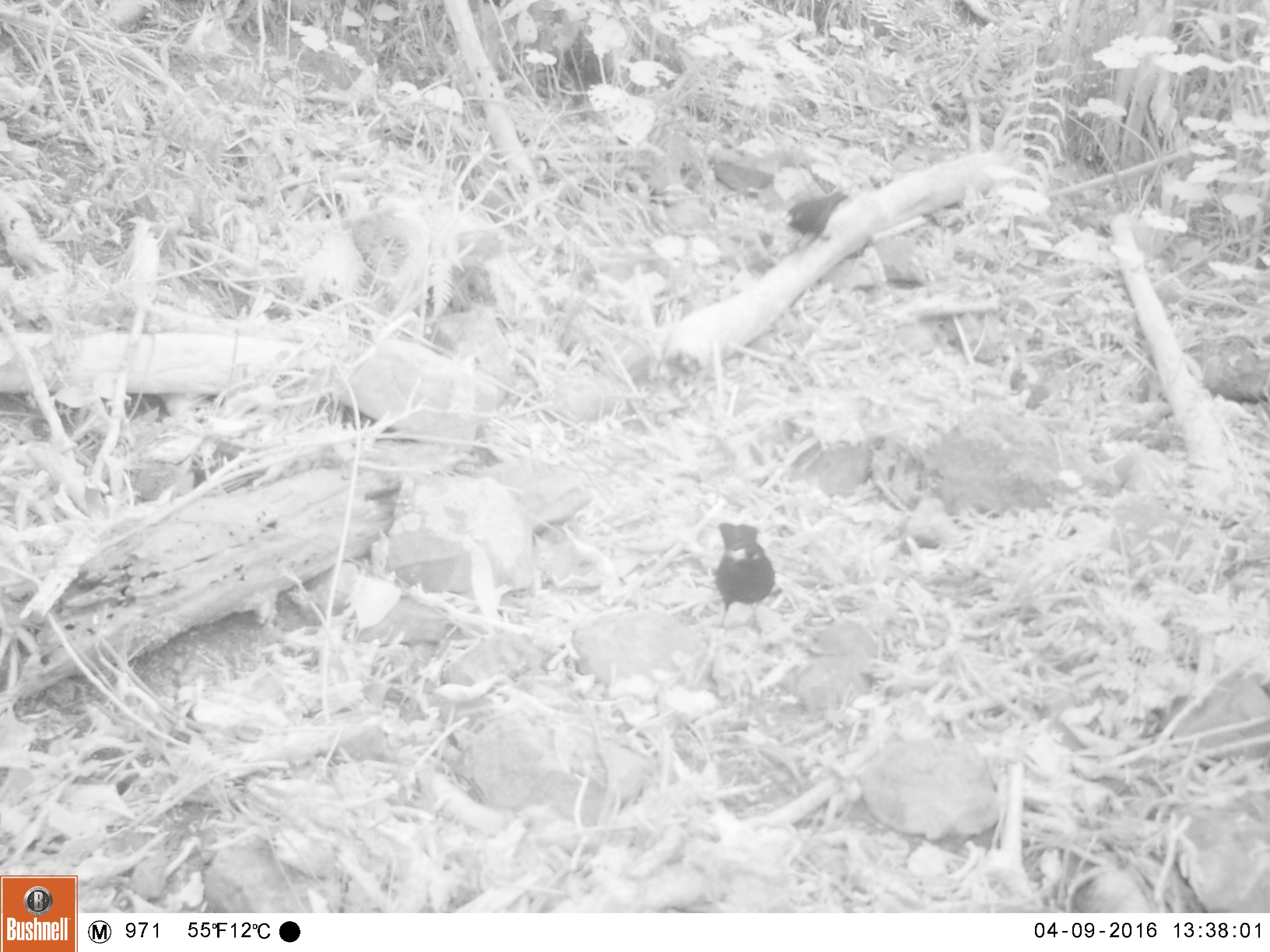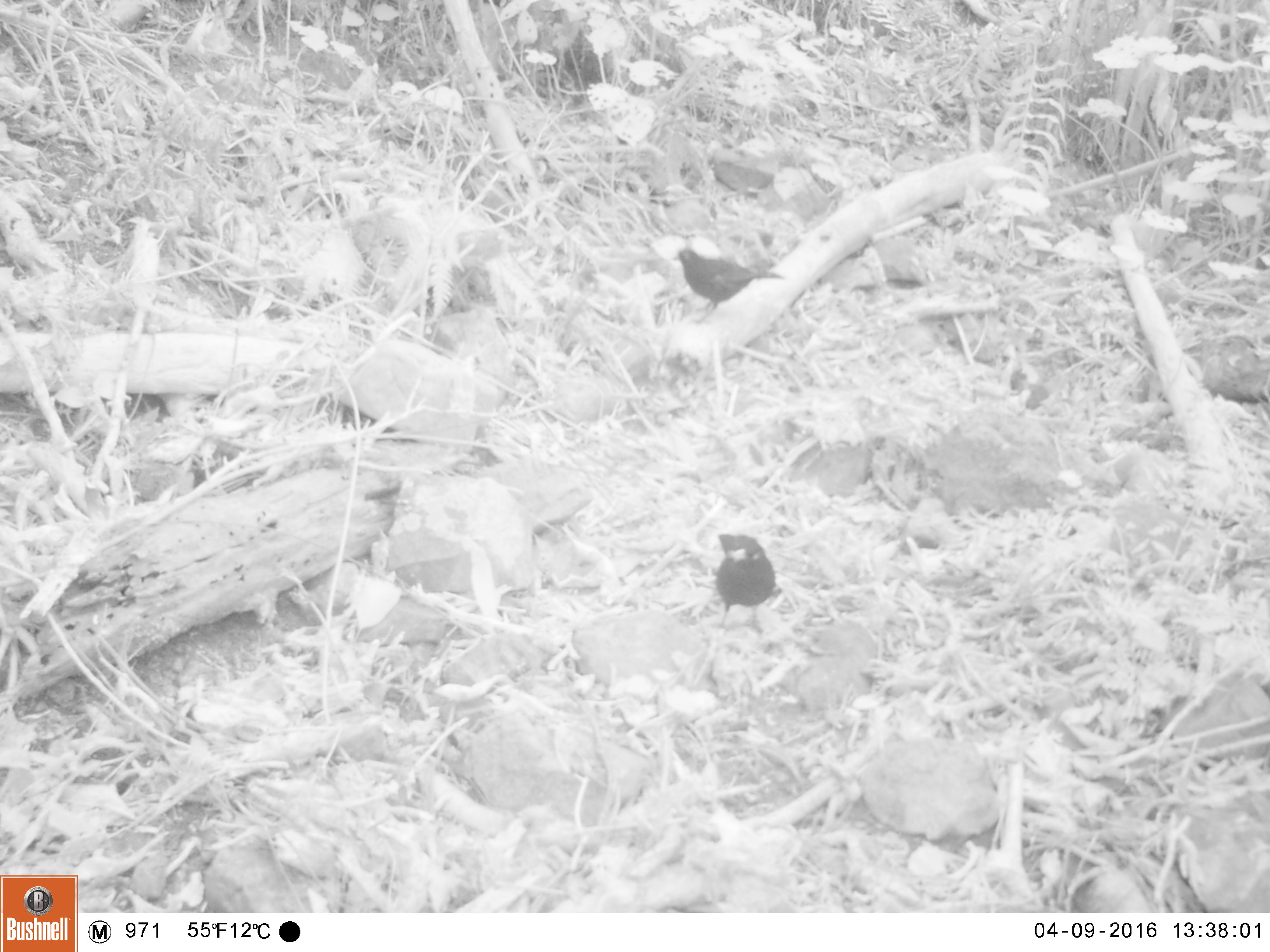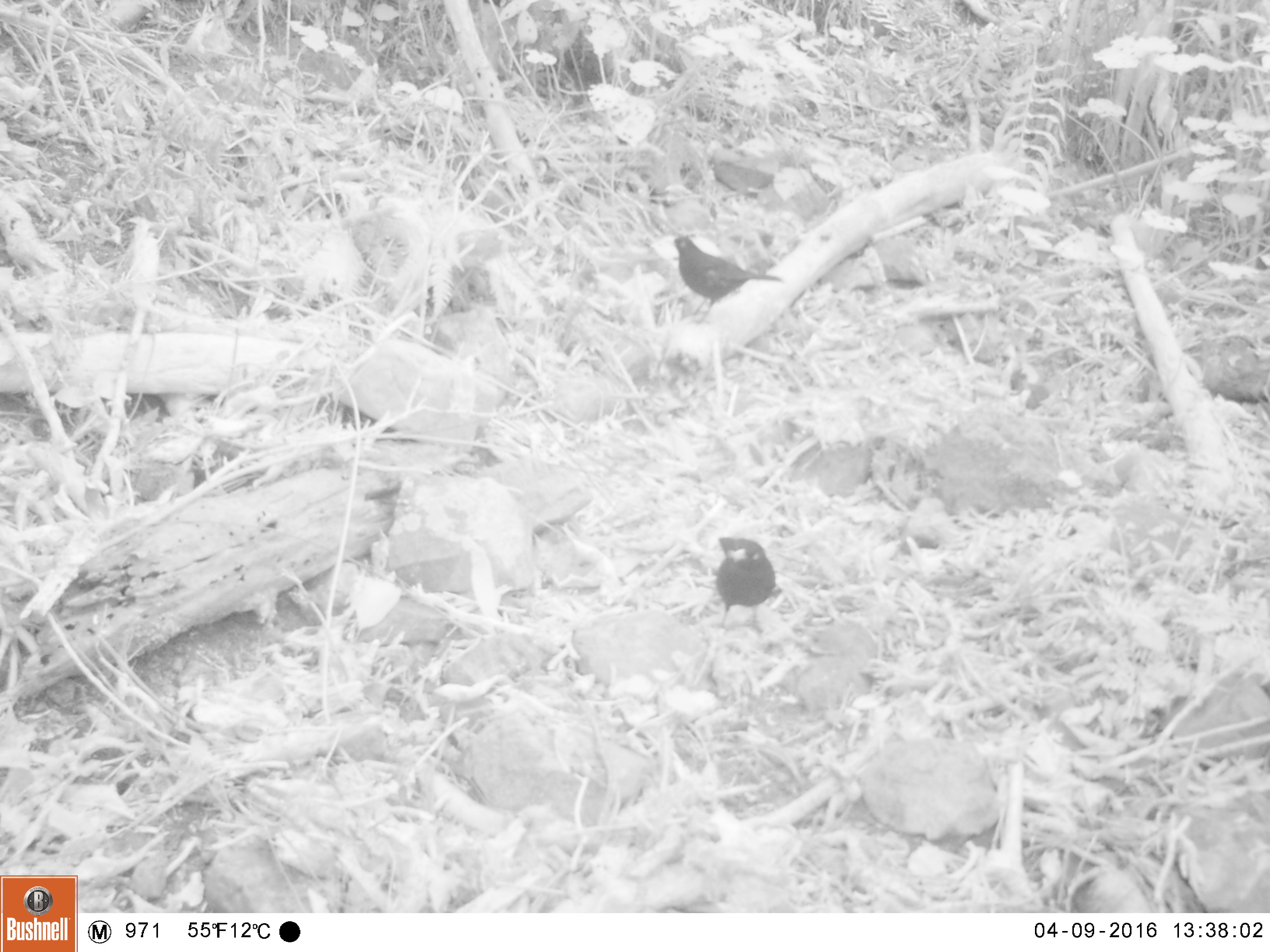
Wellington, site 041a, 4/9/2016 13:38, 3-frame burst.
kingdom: Animalia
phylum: Chordata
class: Aves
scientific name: Aves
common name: bird